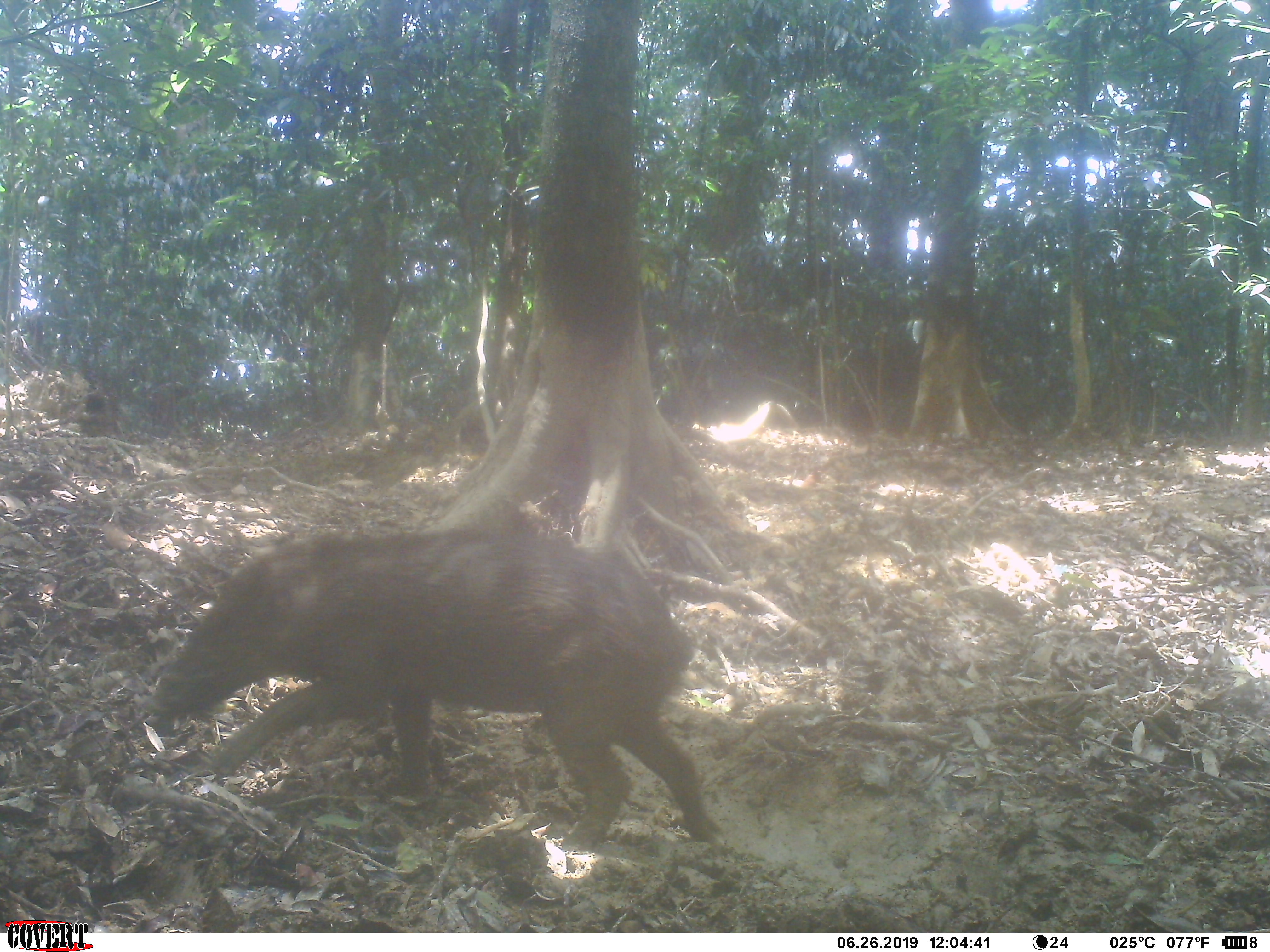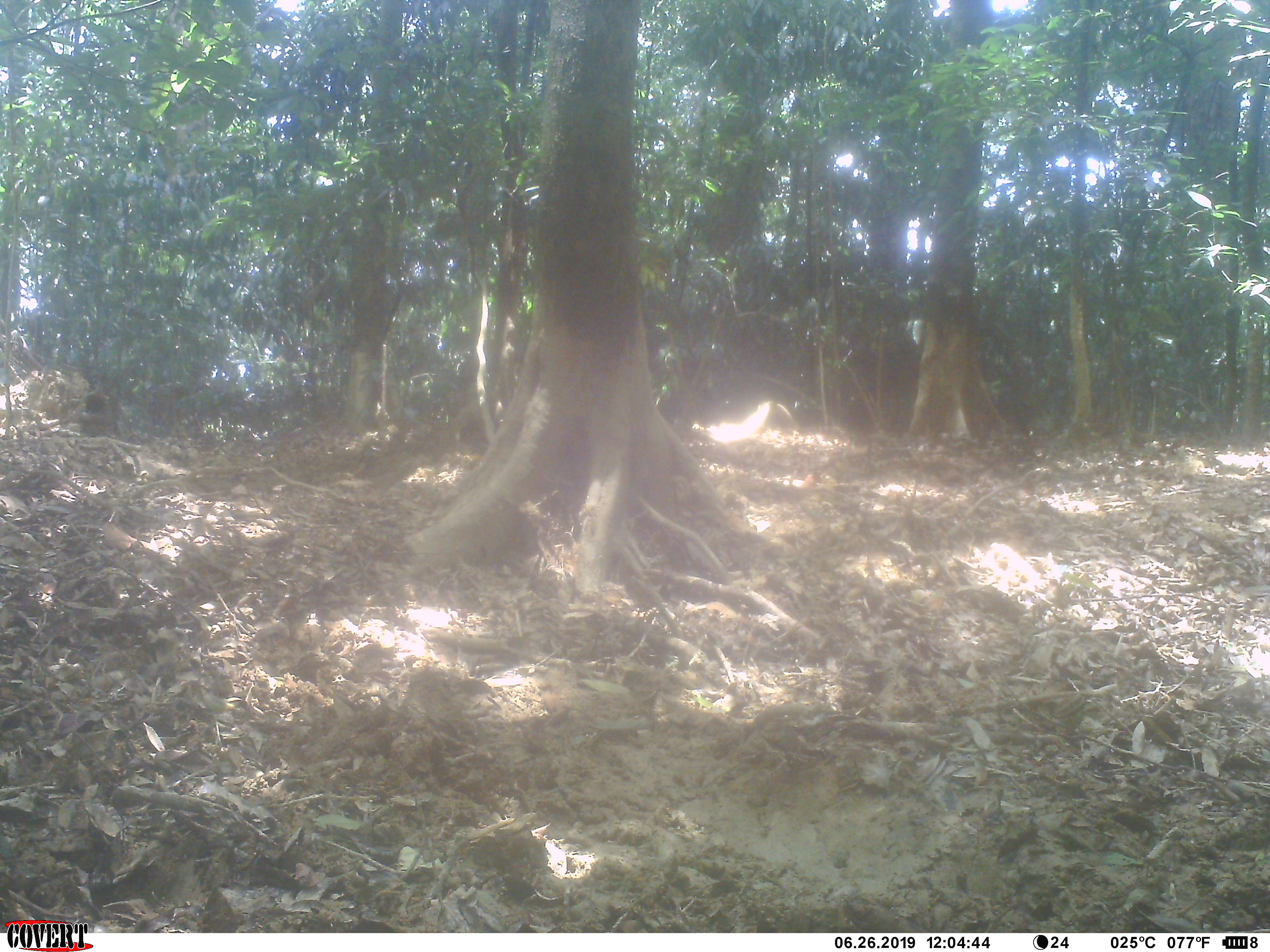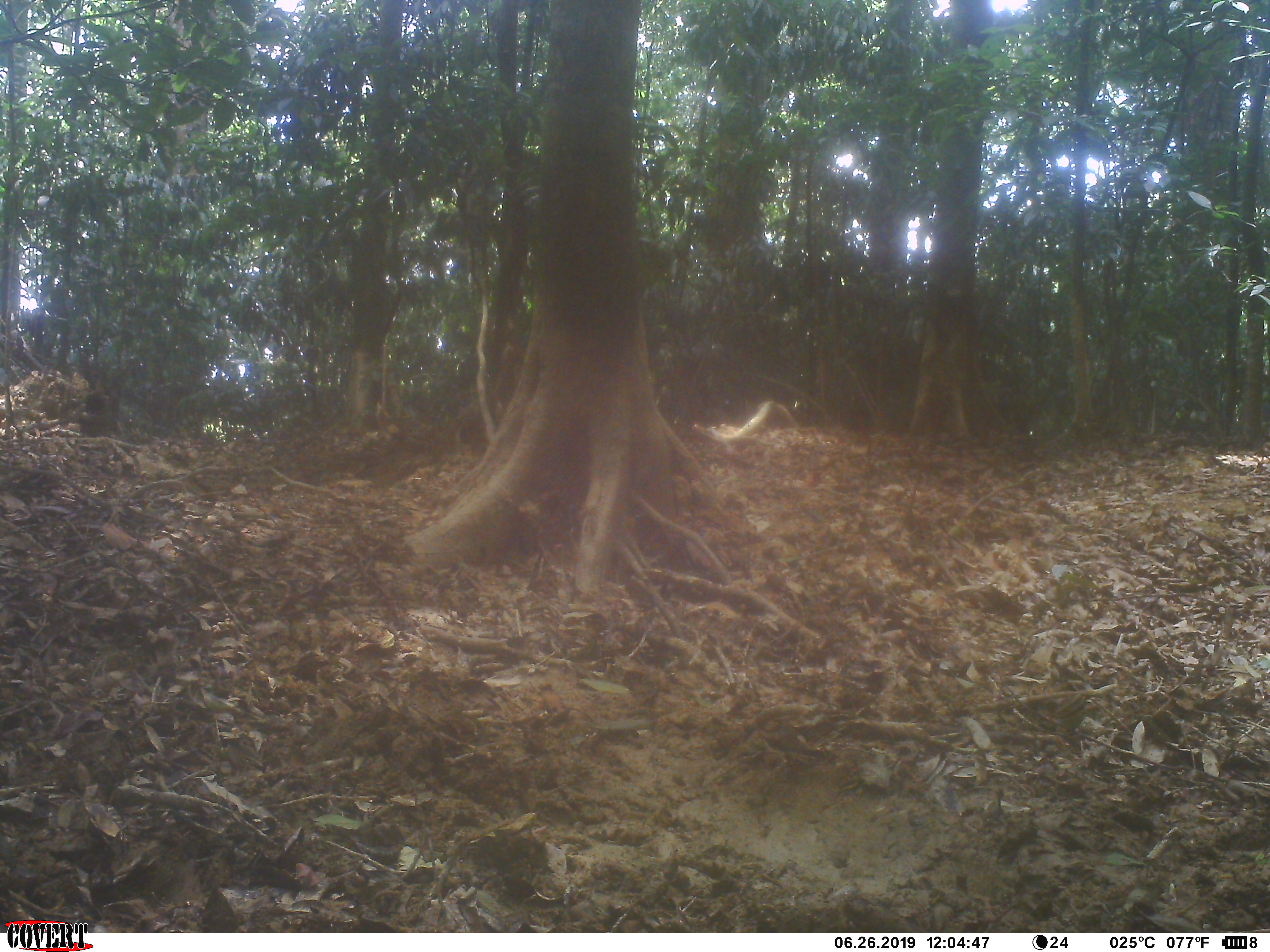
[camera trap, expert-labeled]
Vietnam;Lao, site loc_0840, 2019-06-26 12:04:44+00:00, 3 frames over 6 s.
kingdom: Animalia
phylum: Chordata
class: Mammalia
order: Artiodactyla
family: Suidae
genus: Sus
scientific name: Sus scrofa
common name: eurasian wild pig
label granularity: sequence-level